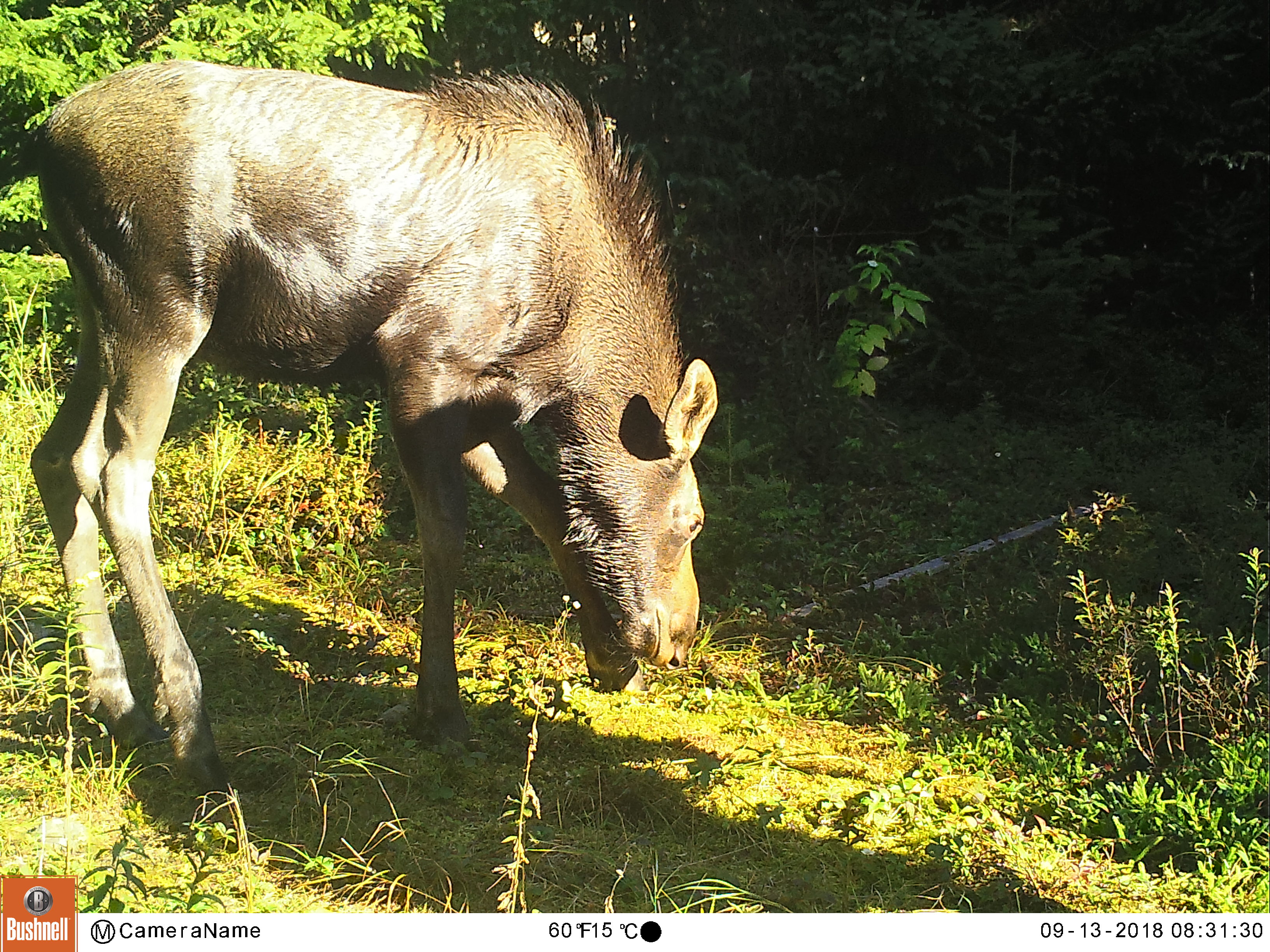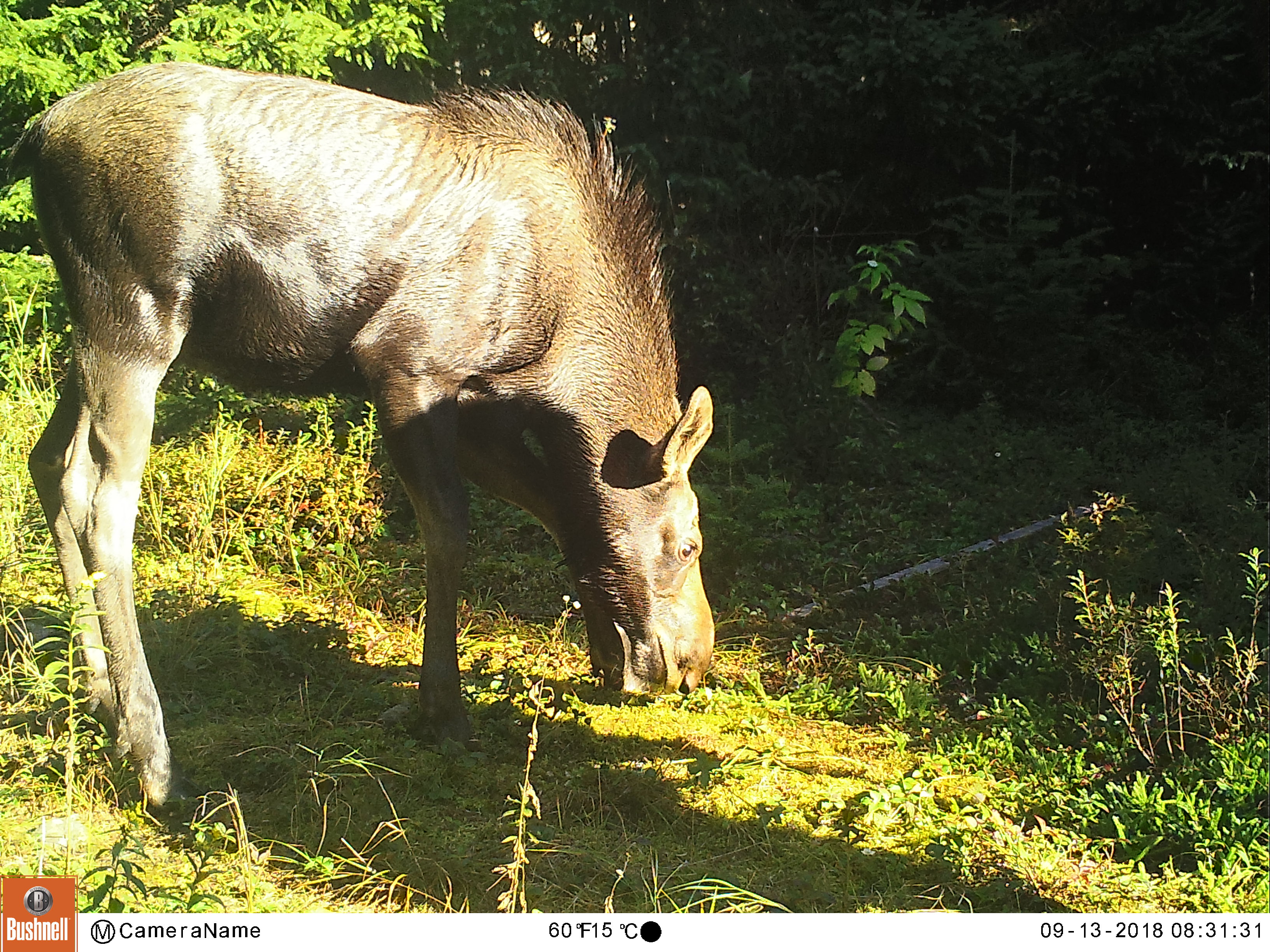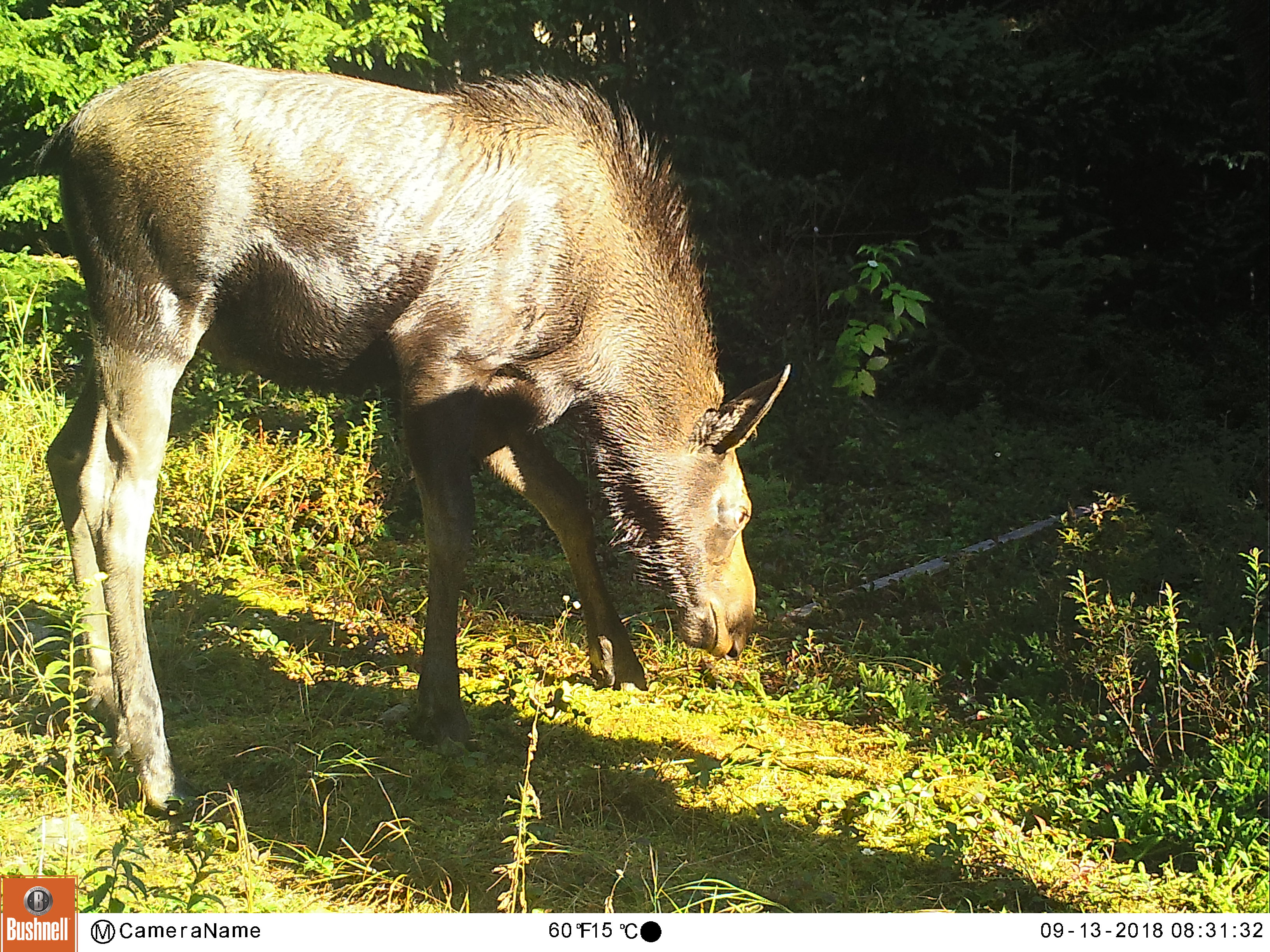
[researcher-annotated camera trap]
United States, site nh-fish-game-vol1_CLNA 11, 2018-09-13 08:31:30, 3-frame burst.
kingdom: Animalia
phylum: Chordata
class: Mammalia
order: Artiodactyla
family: Cervidae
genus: Alces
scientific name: Alces alces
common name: moose